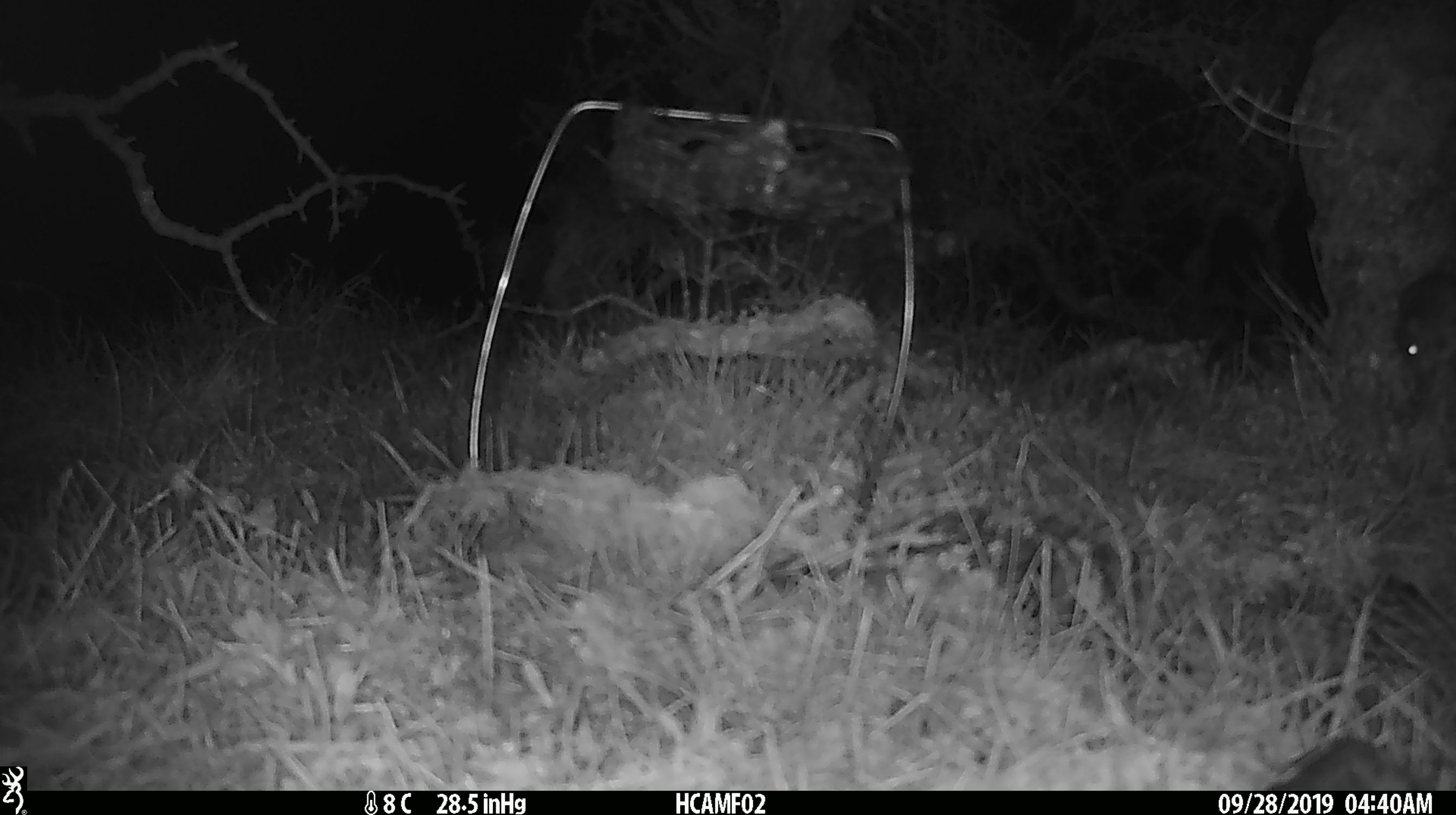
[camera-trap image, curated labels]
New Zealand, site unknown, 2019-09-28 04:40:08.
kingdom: Animalia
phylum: Chordata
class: Mammalia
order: Rodentia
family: Muridae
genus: Mus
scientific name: Mus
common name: mouse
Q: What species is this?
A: Mouse (Mus).